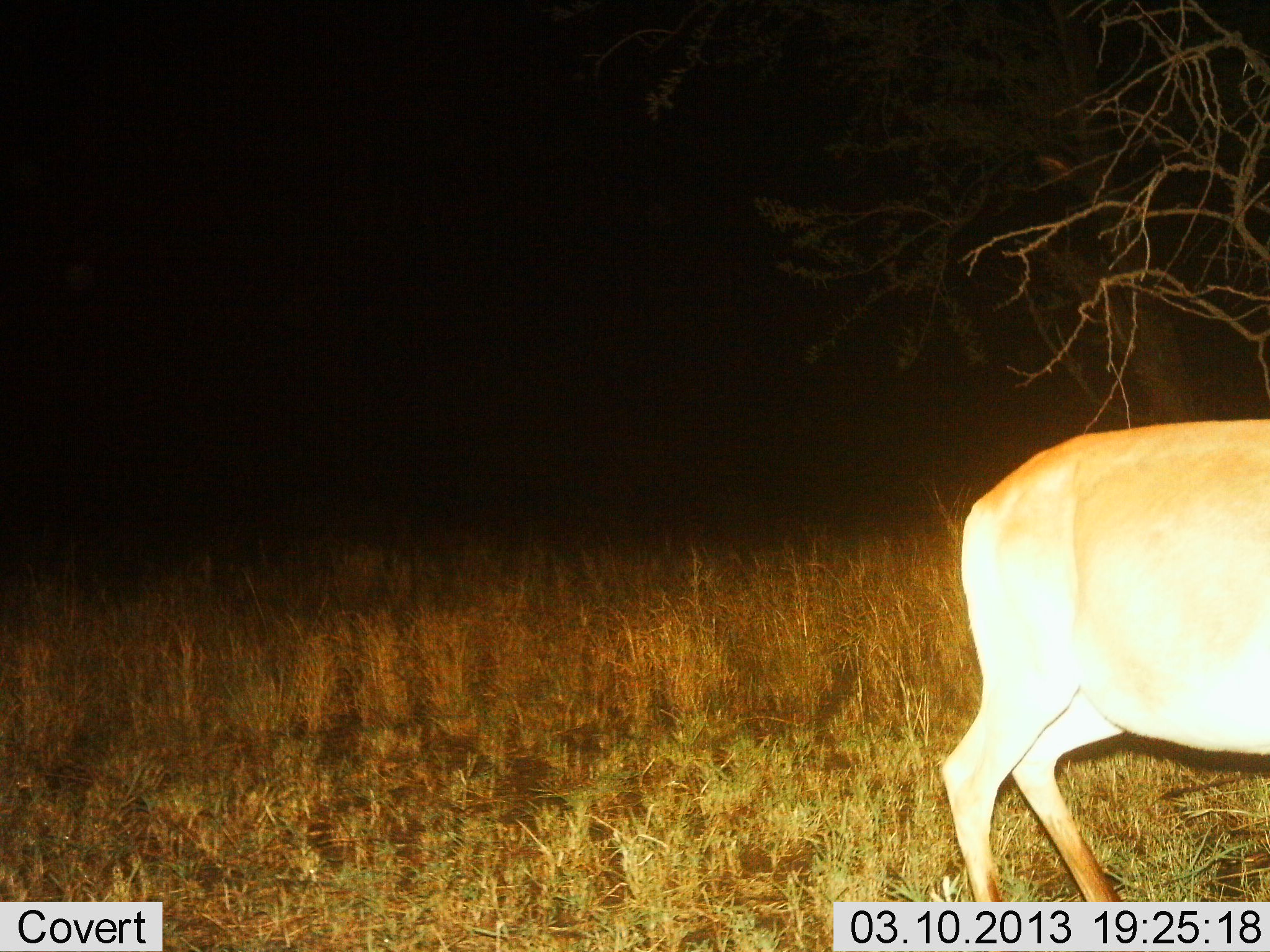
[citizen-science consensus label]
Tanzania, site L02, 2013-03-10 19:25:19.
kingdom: Animalia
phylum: Chordata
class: Mammalia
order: Artiodactyla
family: Bovidae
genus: Redunca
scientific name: Redunca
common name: reedbuck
Reedbuck (Redunca), count 1. Behavior (volunteer vote fractions): standing 94%, resting 0%, moving 6%, interacting 0%. Young present (vote fraction): 0%. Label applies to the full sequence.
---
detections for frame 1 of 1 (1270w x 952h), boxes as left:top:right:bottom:
animal: 940:419:1270:902